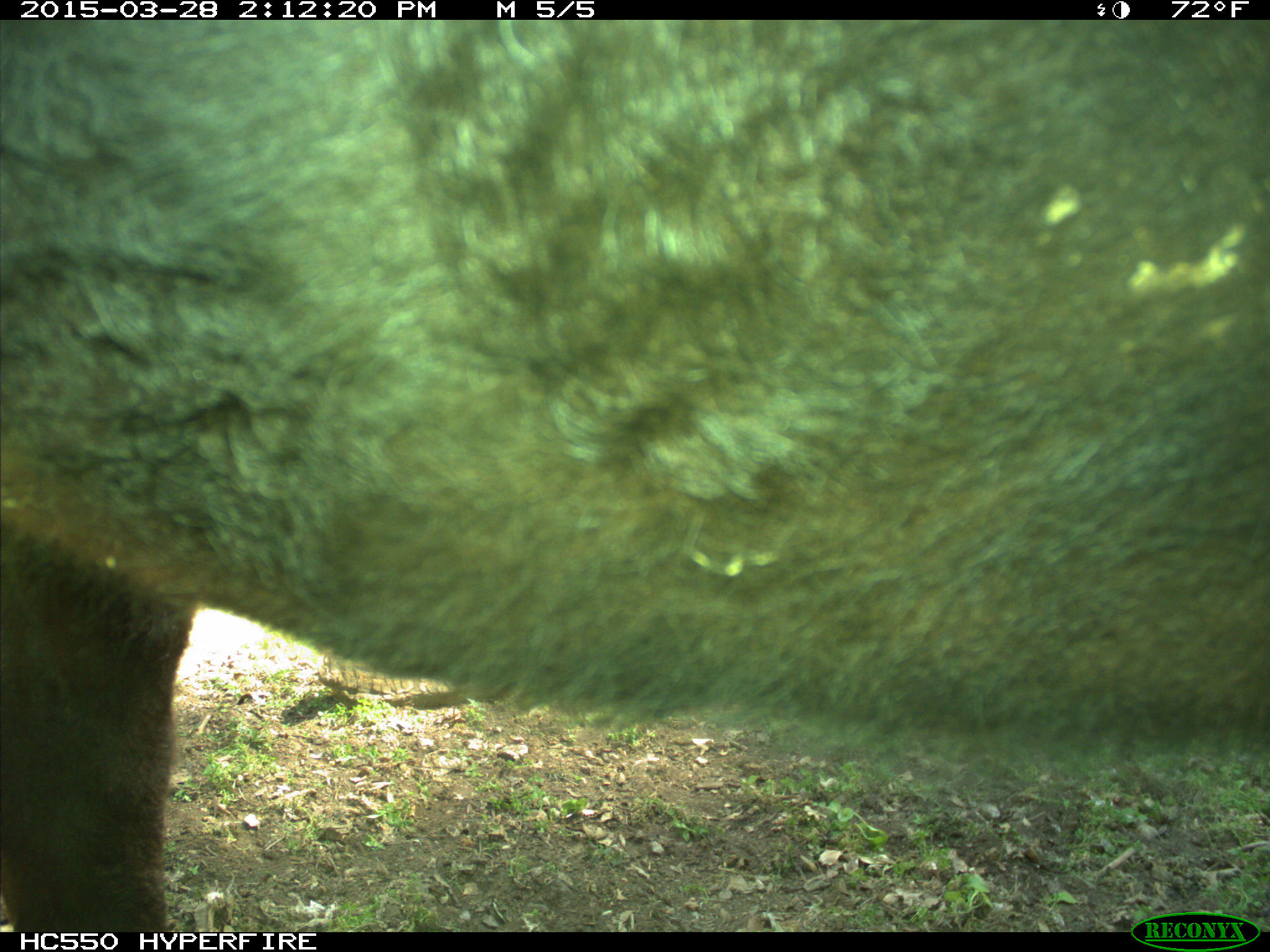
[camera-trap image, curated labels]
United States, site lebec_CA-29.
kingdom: Animalia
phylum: Chordata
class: Mammalia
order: Artiodactyla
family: Bovidae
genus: Bos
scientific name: Bos taurus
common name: domestic cow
Bos taurus (domestic cow).